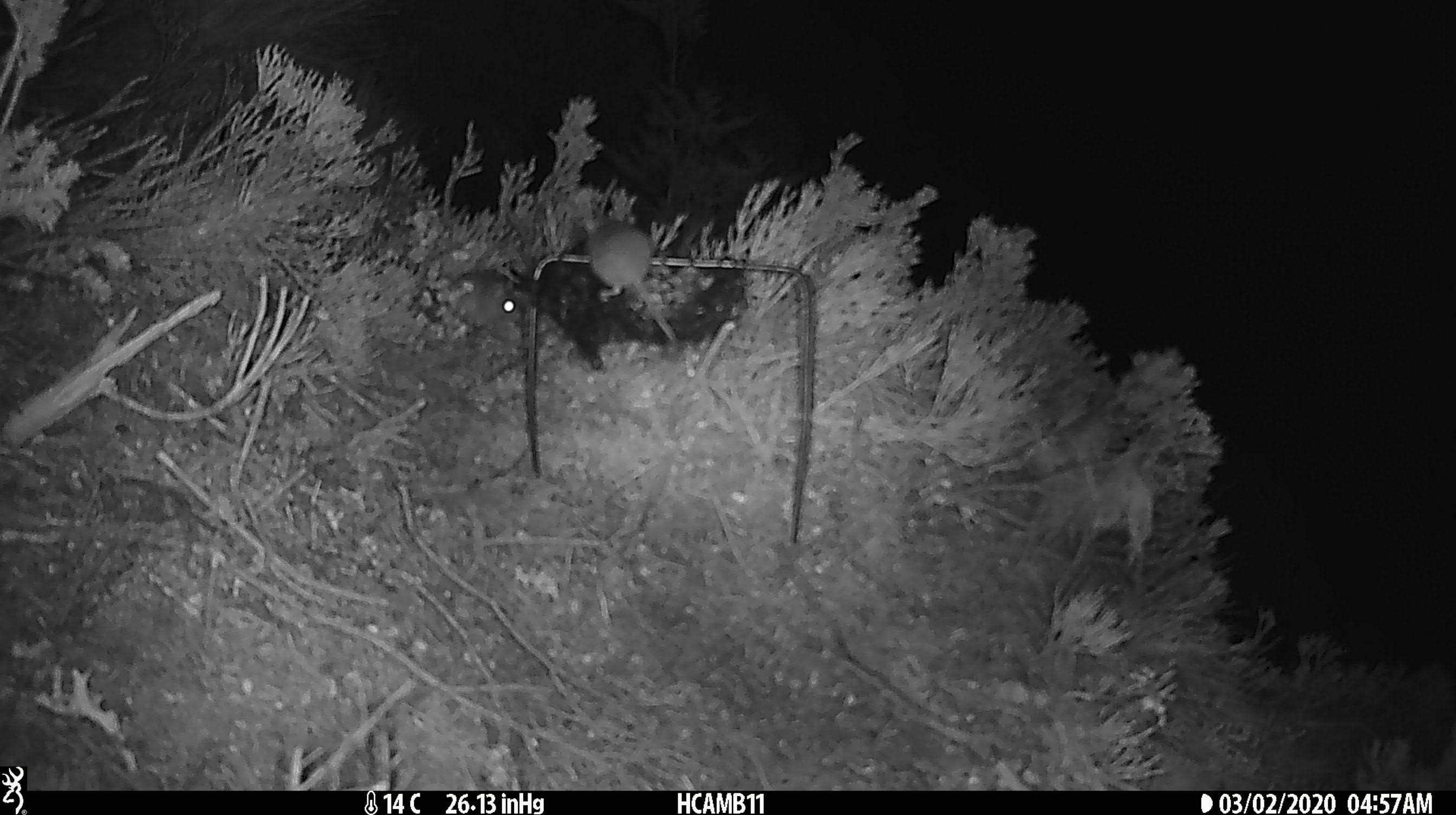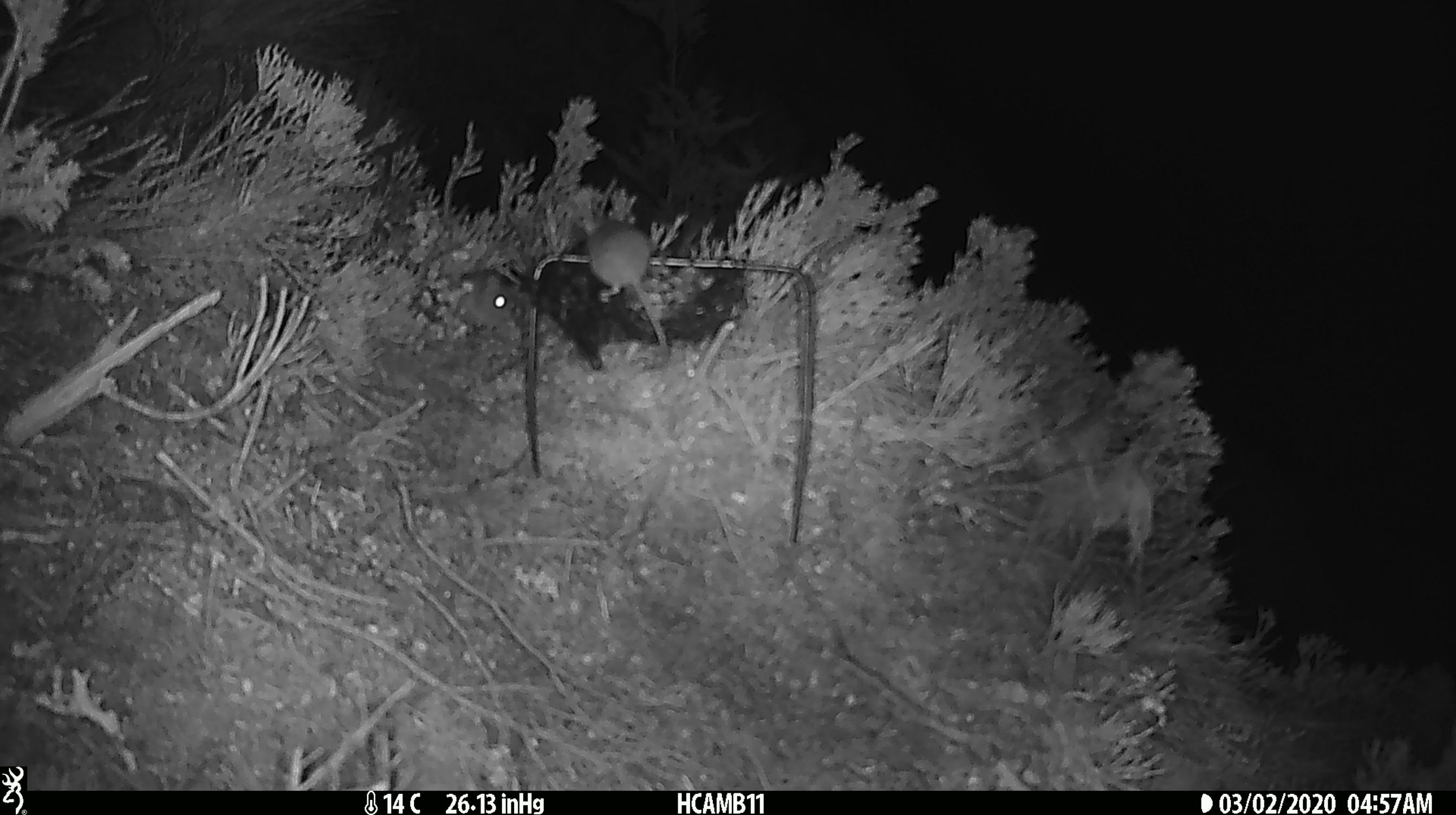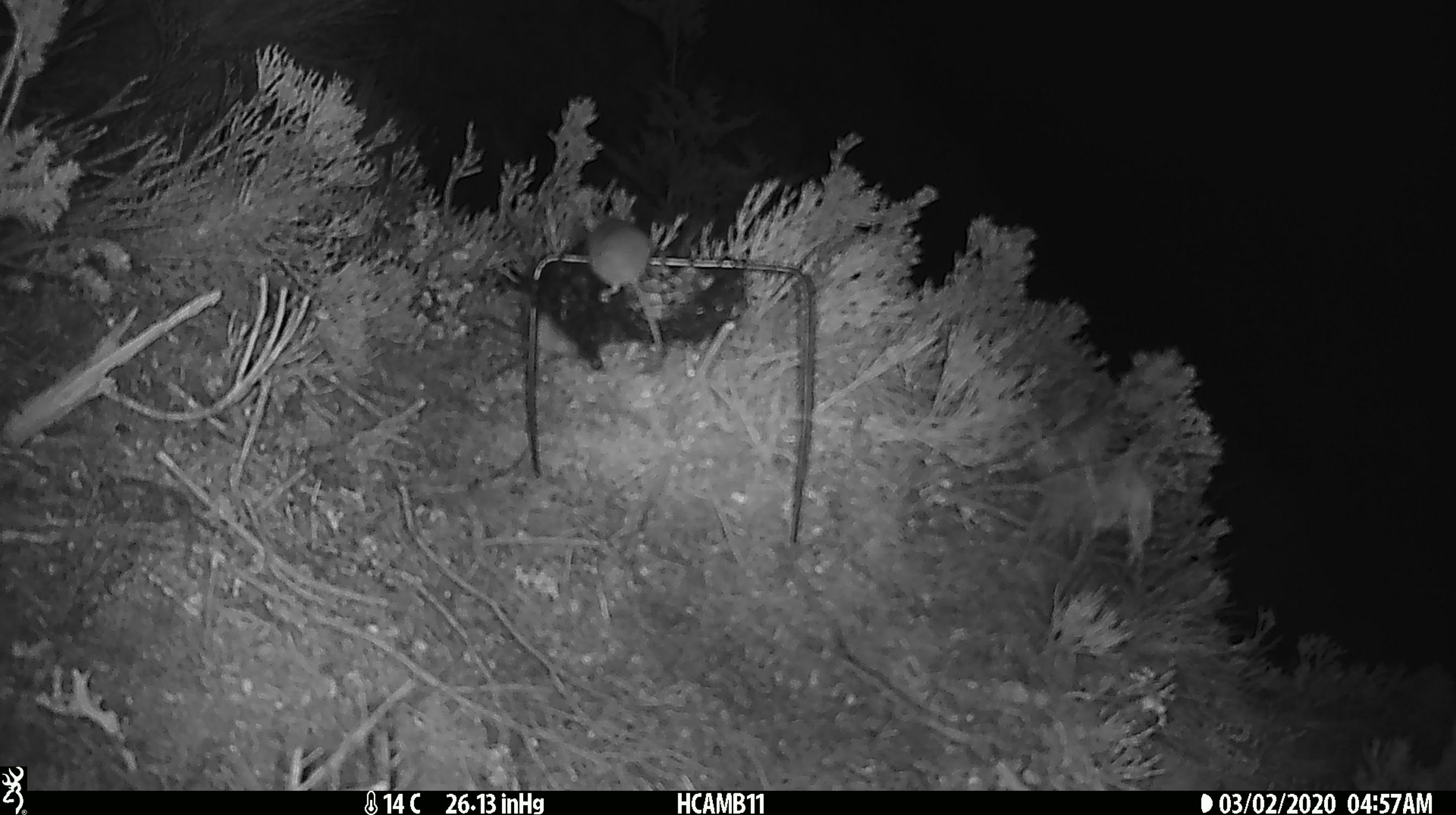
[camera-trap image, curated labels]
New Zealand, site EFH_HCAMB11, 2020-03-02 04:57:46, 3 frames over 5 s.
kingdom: Animalia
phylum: Chordata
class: Mammalia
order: Rodentia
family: Muridae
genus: Mus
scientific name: Mus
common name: mouse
Mouse (Mus).